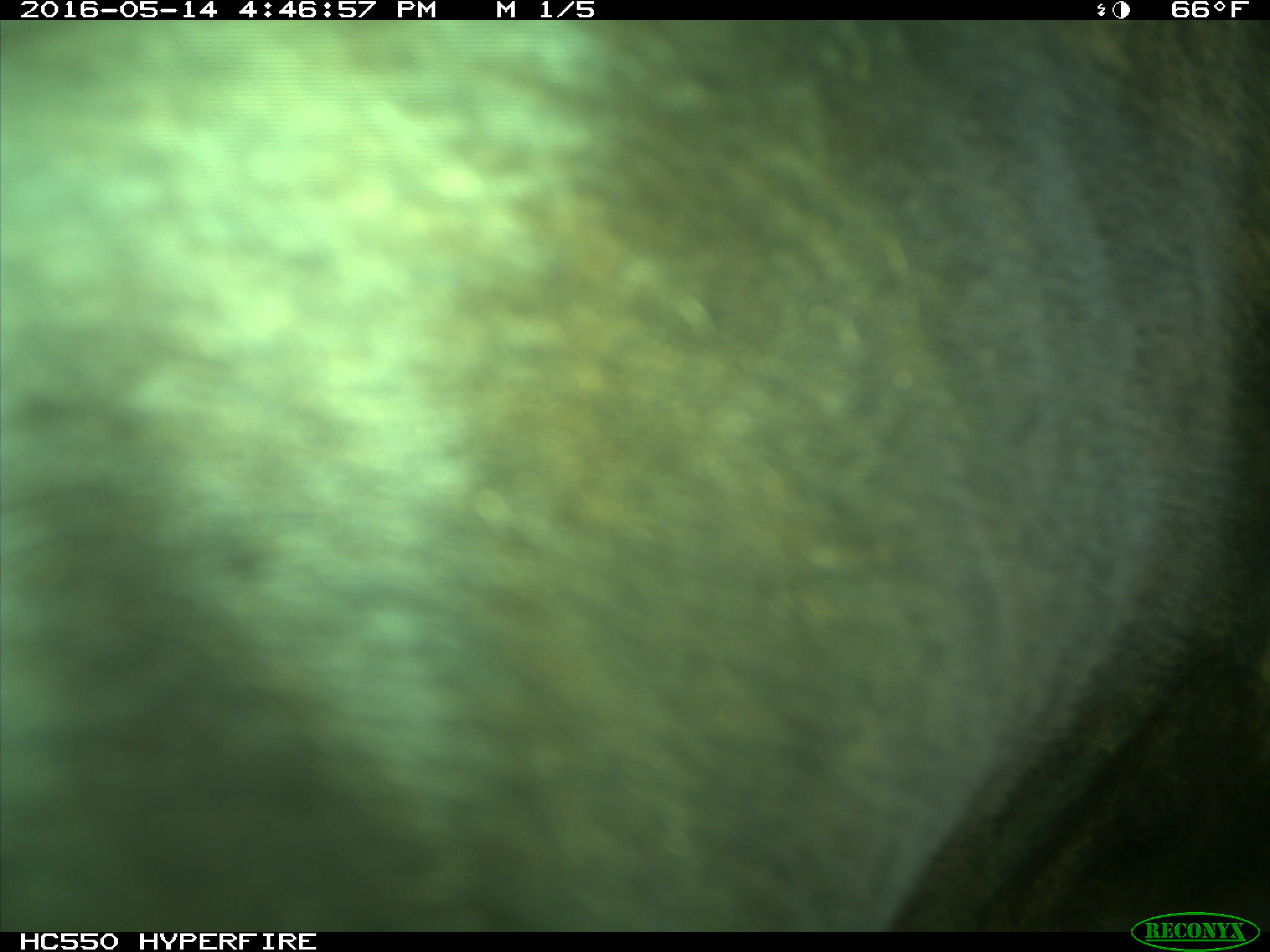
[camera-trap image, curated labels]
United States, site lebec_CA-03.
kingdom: Animalia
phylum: Chordata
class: Mammalia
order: Artiodactyla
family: Bovidae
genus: Bos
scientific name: Bos taurus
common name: domestic cow